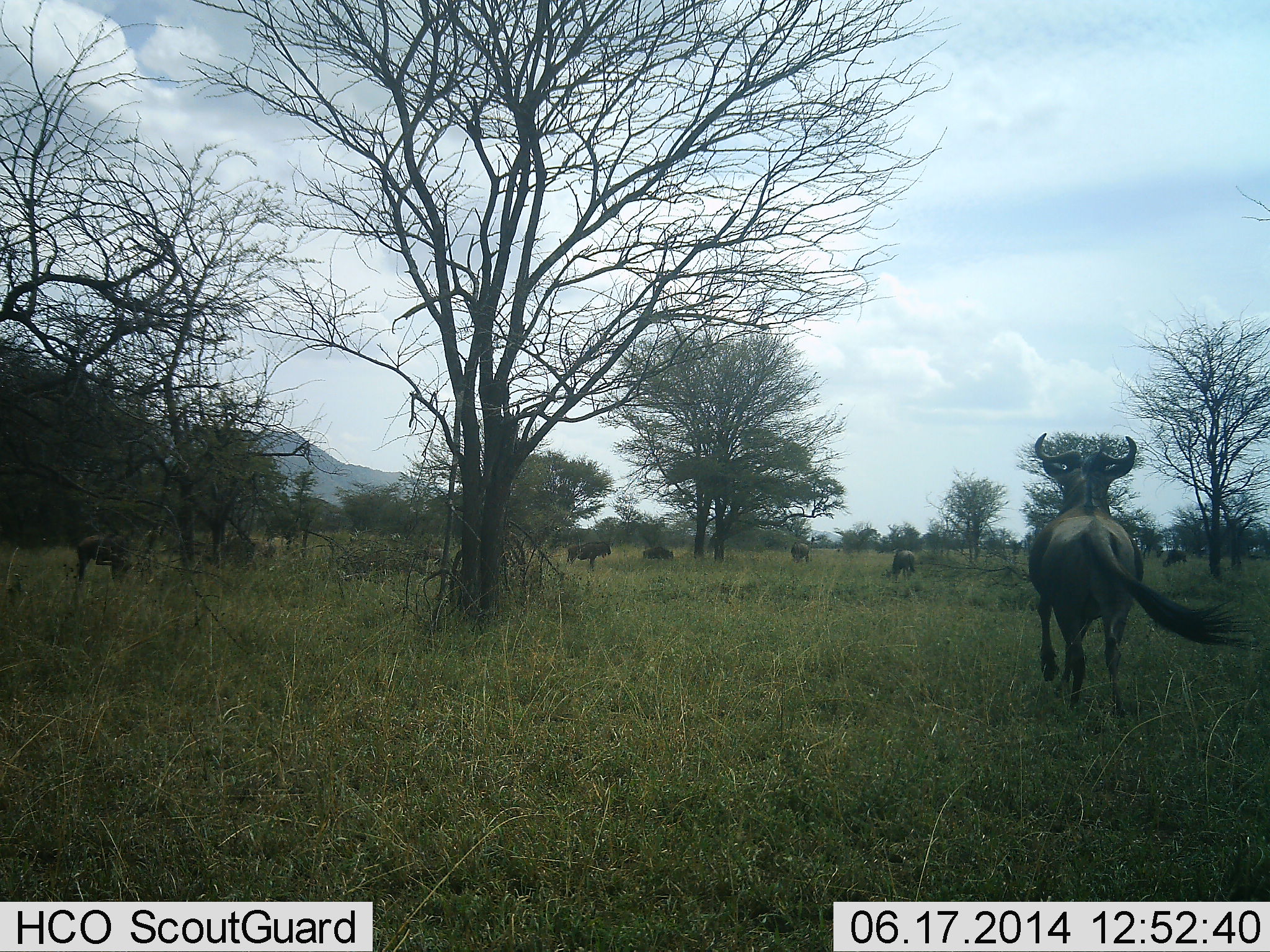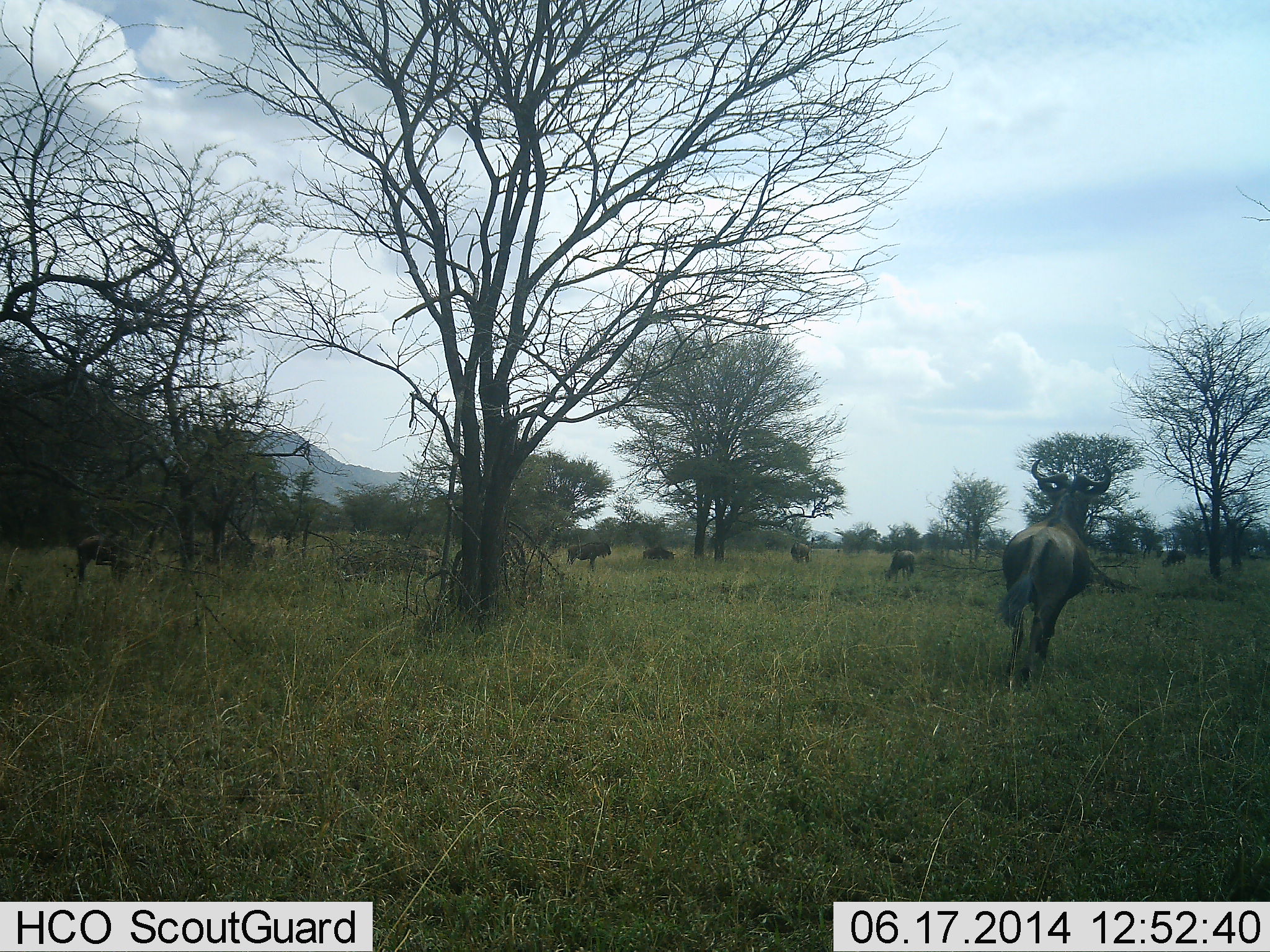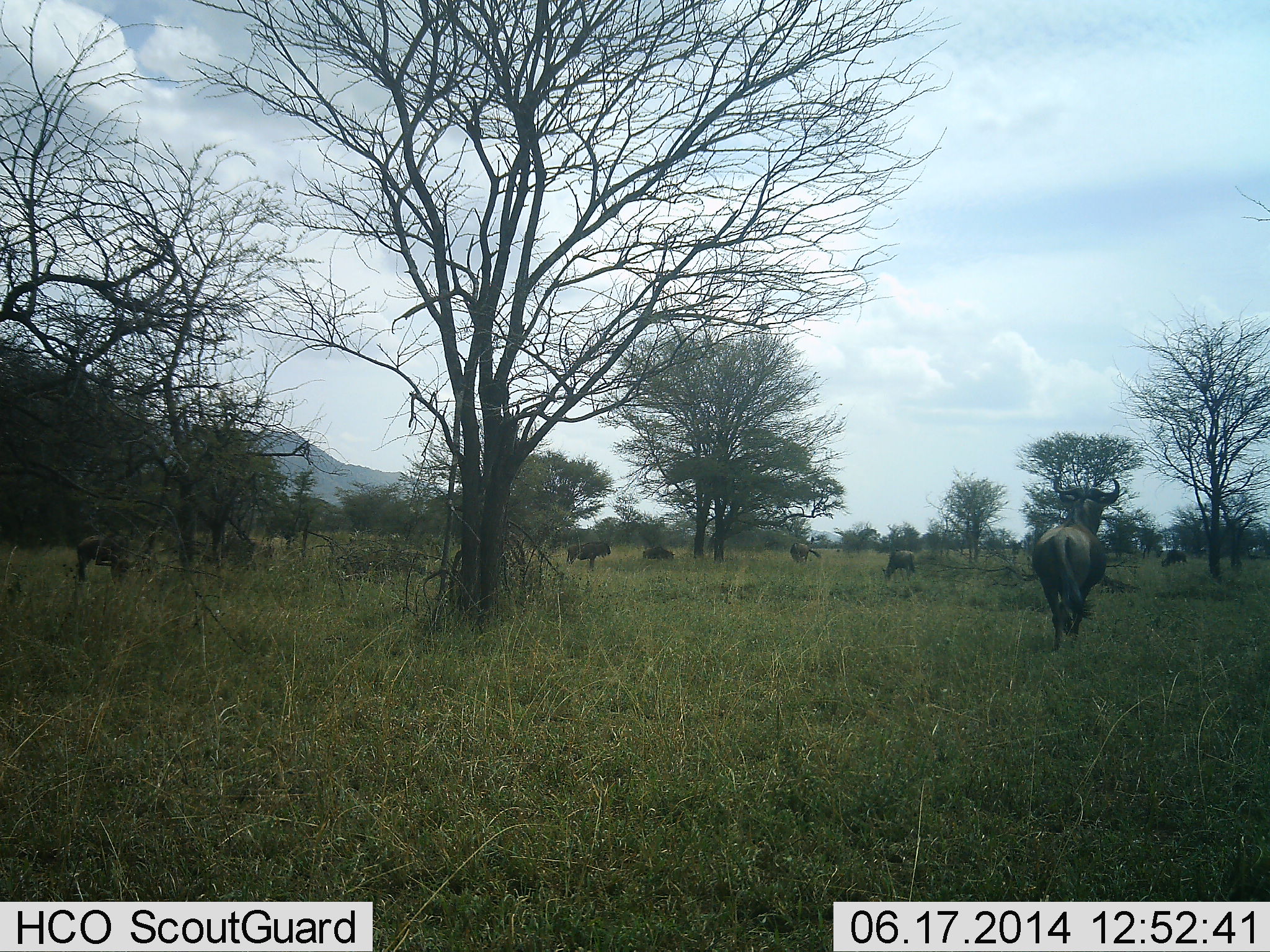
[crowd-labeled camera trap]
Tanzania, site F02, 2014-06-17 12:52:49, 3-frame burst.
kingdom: Animalia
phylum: Chordata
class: Mammalia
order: Artiodactyla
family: Bovidae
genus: Connochaetes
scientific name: Connochaetes taurinus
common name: blue wildebeest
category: wildebeest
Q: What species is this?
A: Wildebeest (blue wildebeest) (Connochaetes taurinus).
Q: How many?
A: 8.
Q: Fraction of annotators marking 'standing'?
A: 30%.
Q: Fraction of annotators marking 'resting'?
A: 10%.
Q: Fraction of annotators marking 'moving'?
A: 90%.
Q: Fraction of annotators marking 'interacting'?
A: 0%.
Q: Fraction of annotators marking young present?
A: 0%.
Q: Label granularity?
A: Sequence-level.